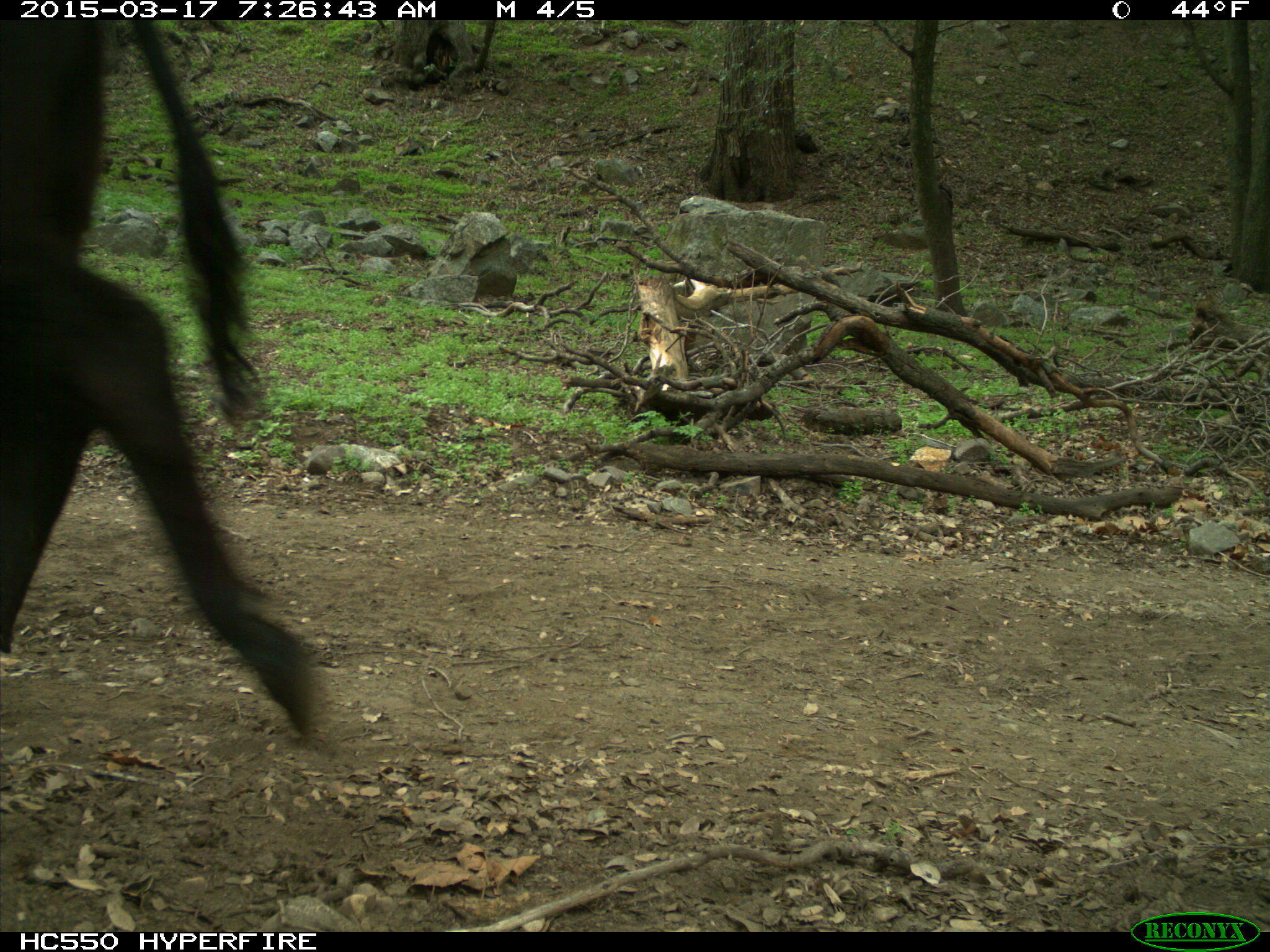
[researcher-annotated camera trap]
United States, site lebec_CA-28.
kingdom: Animalia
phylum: Chordata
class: Mammalia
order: Artiodactyla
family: Bovidae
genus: Bos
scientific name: Bos taurus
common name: domestic cow